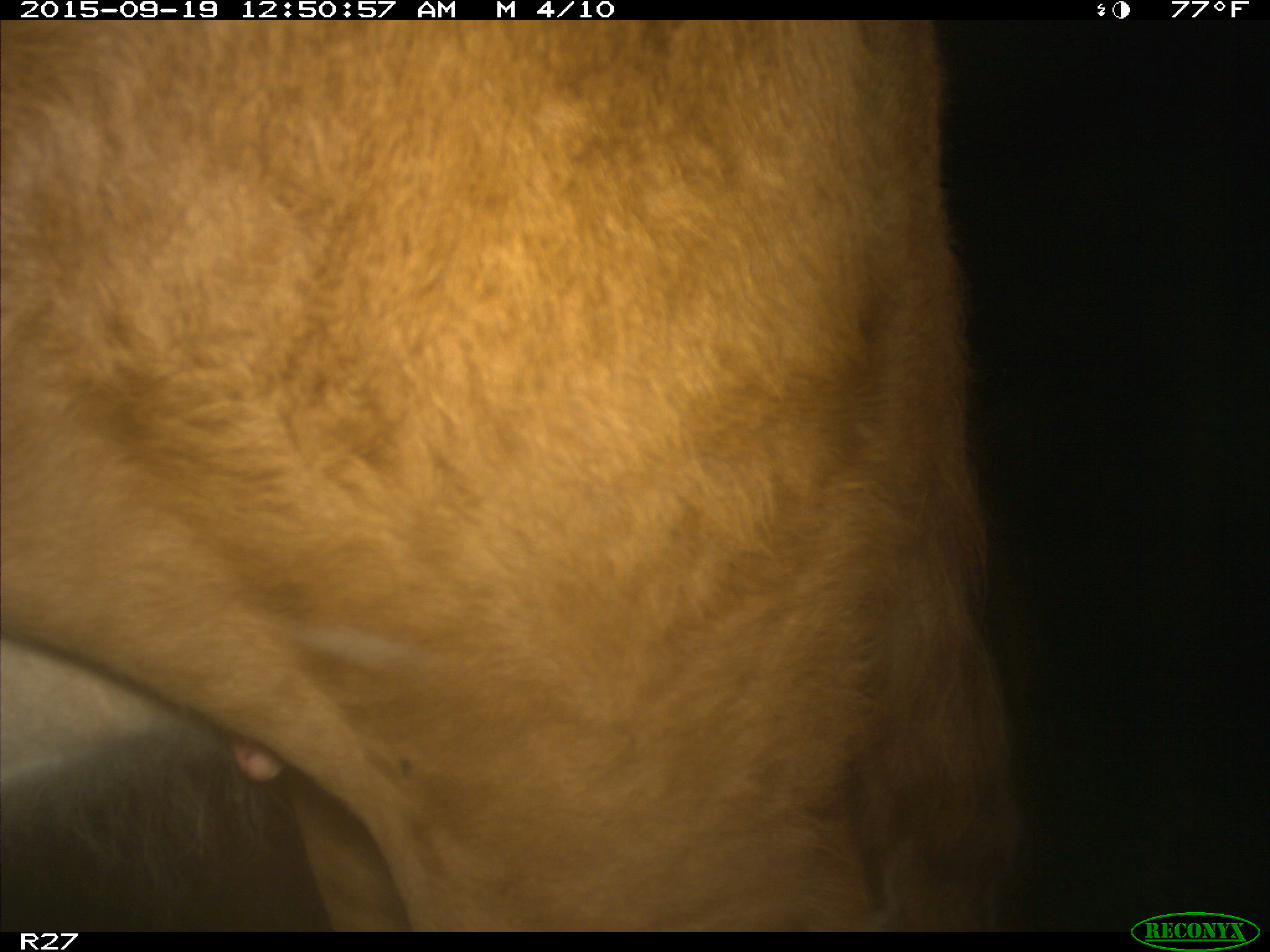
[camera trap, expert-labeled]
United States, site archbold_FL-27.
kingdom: Animalia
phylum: Chordata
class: Mammalia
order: Artiodactyla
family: Bovidae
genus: Bos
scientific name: Bos taurus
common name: domestic cow